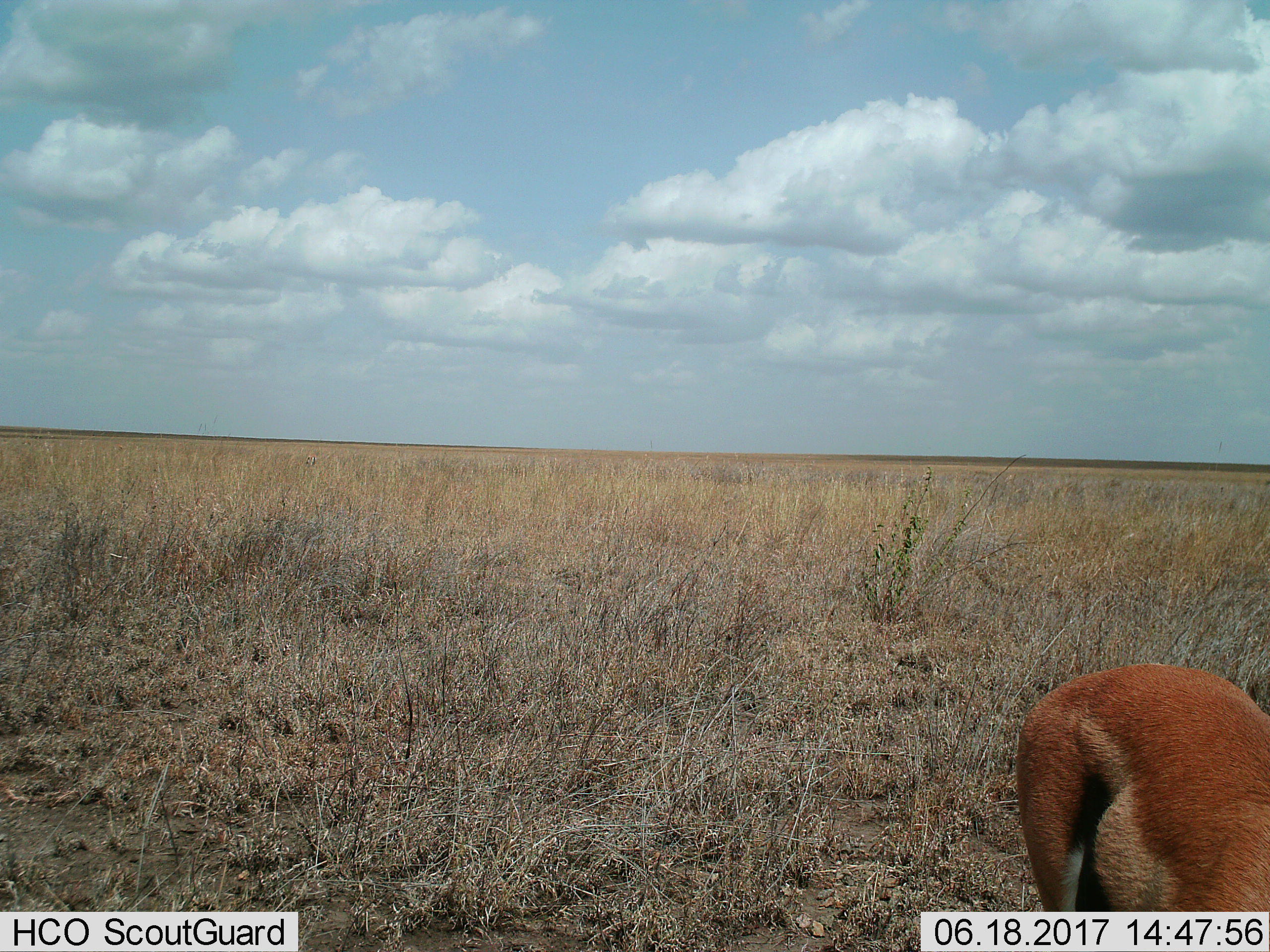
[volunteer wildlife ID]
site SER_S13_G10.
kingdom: Animalia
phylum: Chordata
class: Mammalia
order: Artiodactyla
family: Bovidae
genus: Eudorcas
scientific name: Eudorcas thomsonii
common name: thomson's gazelle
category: gazellethomsons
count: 1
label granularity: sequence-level